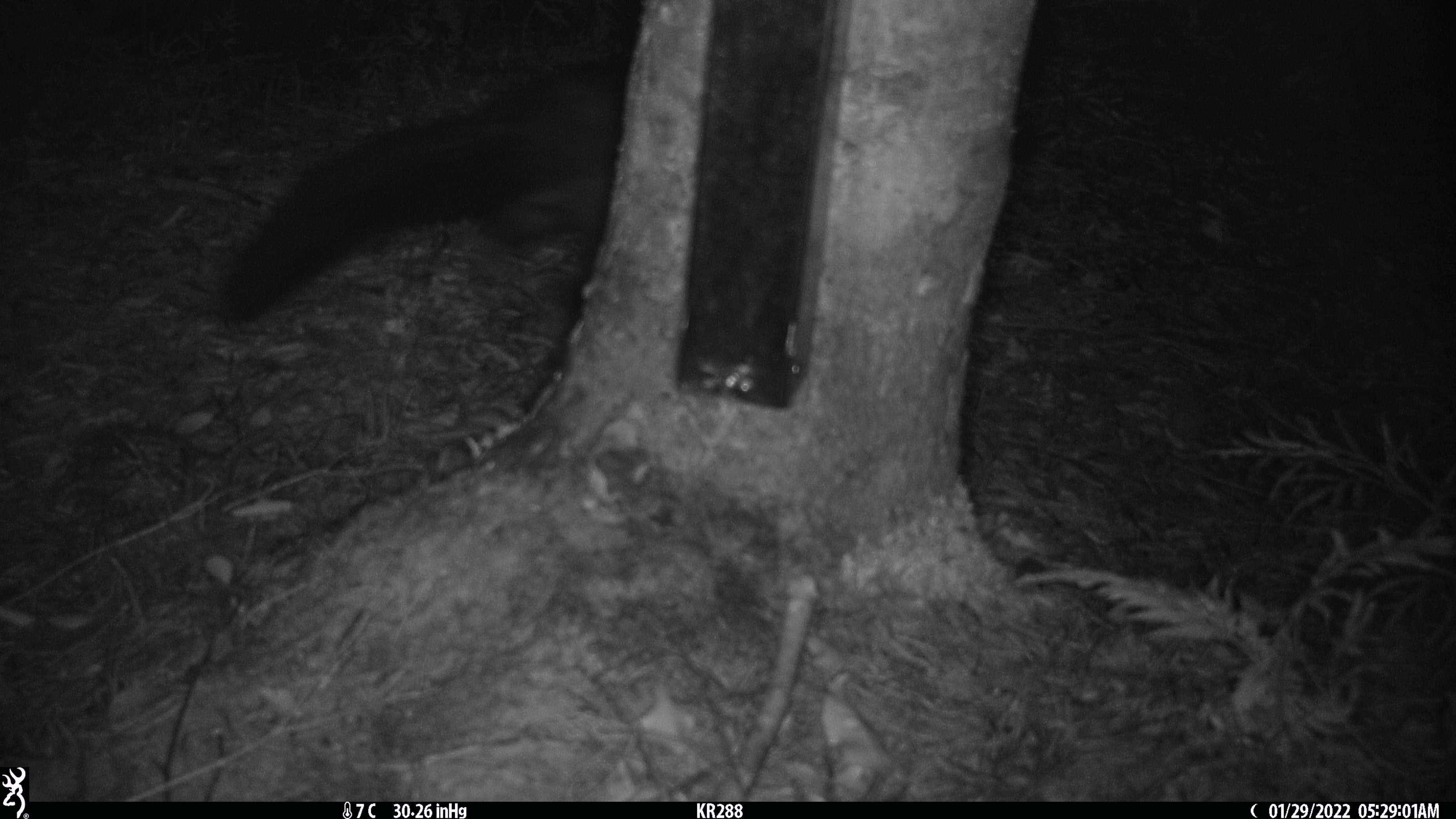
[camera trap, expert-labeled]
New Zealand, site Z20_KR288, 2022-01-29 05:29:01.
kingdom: Animalia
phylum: Chordata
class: Mammalia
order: Diprotodontia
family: Phalangeridae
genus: Trichosurus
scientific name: Trichosurus vulpecula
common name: common brushtail possum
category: possum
Possum (common brushtail possum) (Trichosurus vulpecula).